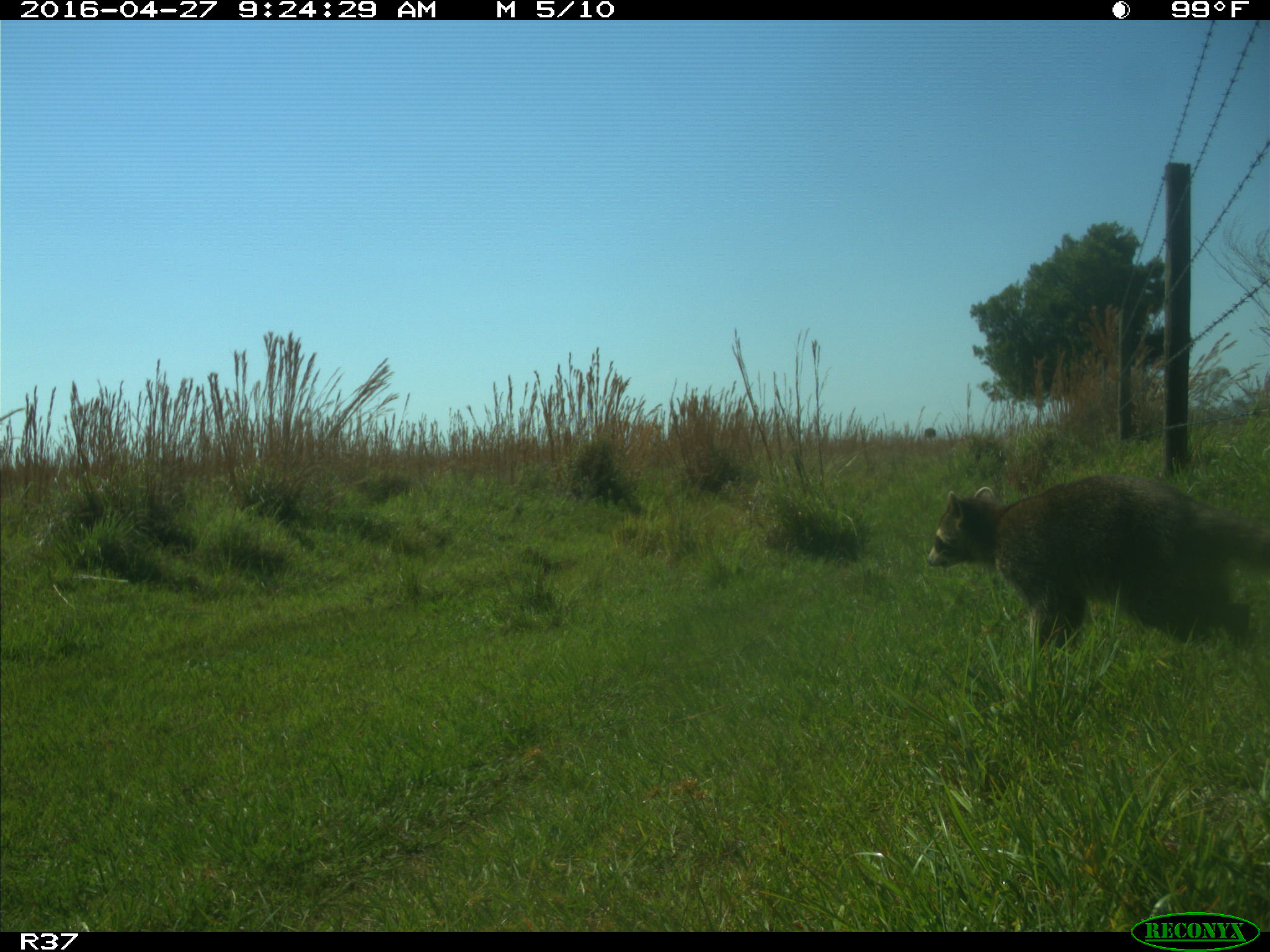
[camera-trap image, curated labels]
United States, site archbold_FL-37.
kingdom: Animalia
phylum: Chordata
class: Mammalia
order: Carnivora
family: Procyonidae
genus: Procyon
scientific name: Procyon lotor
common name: common raccoon